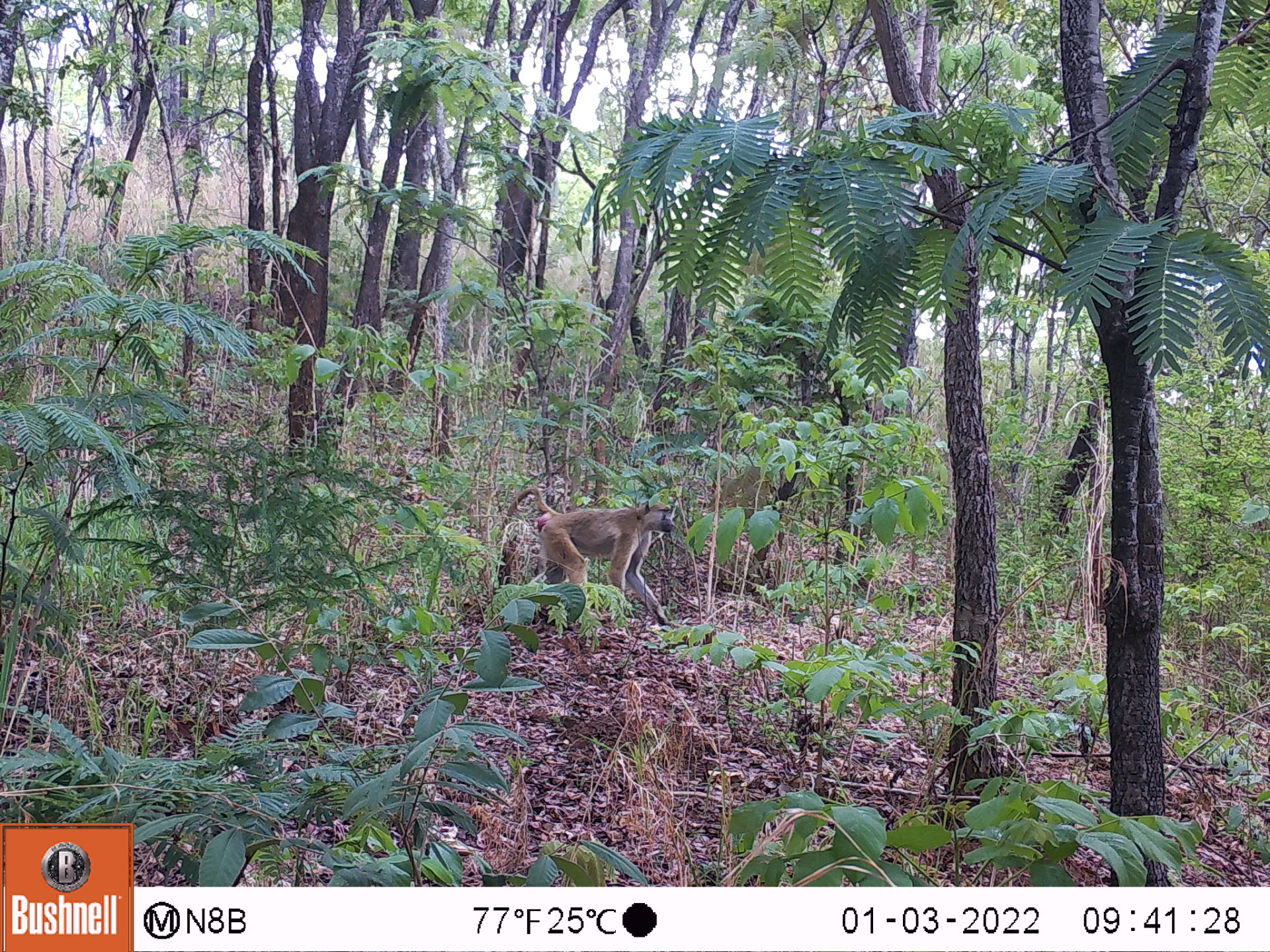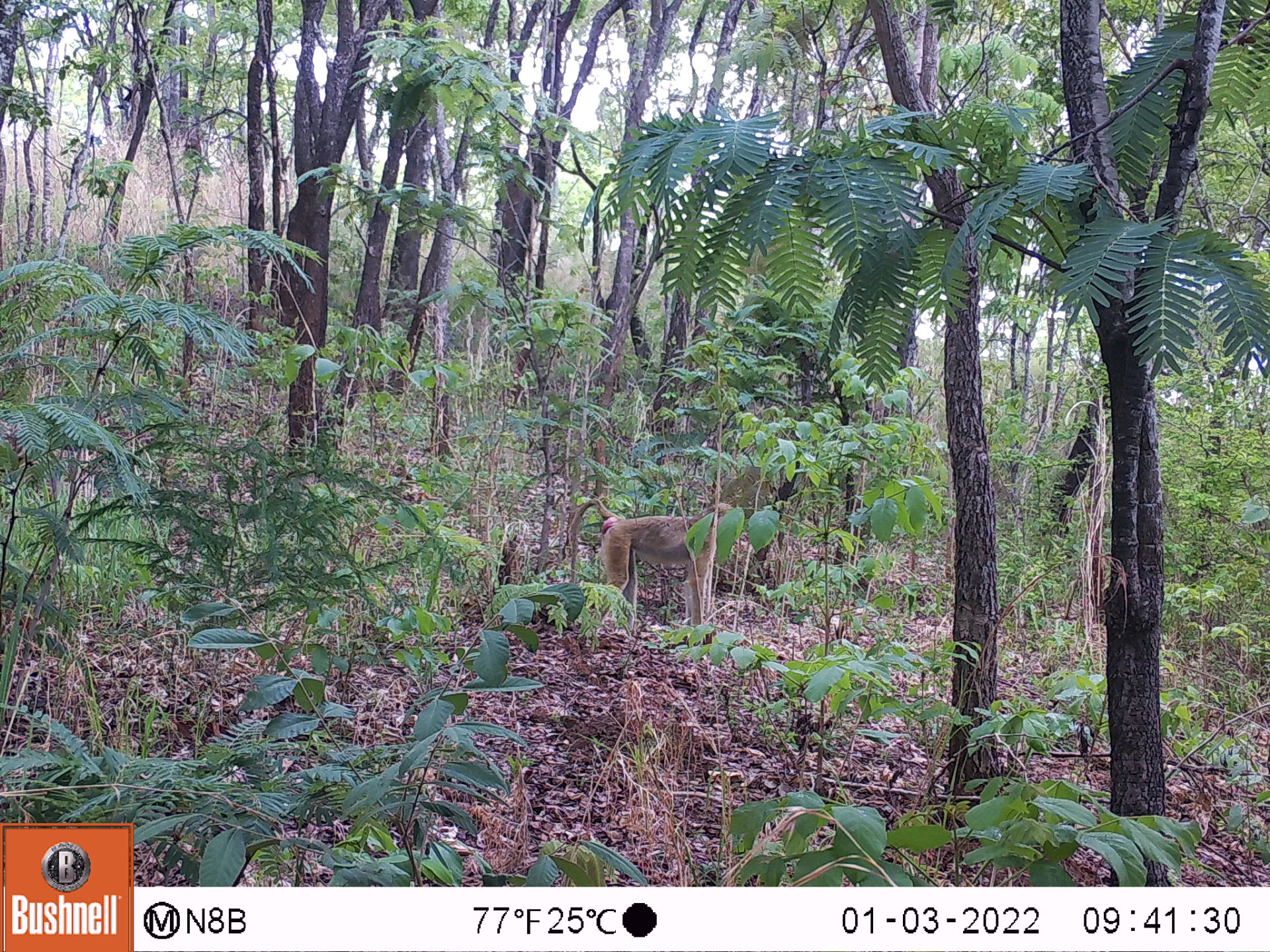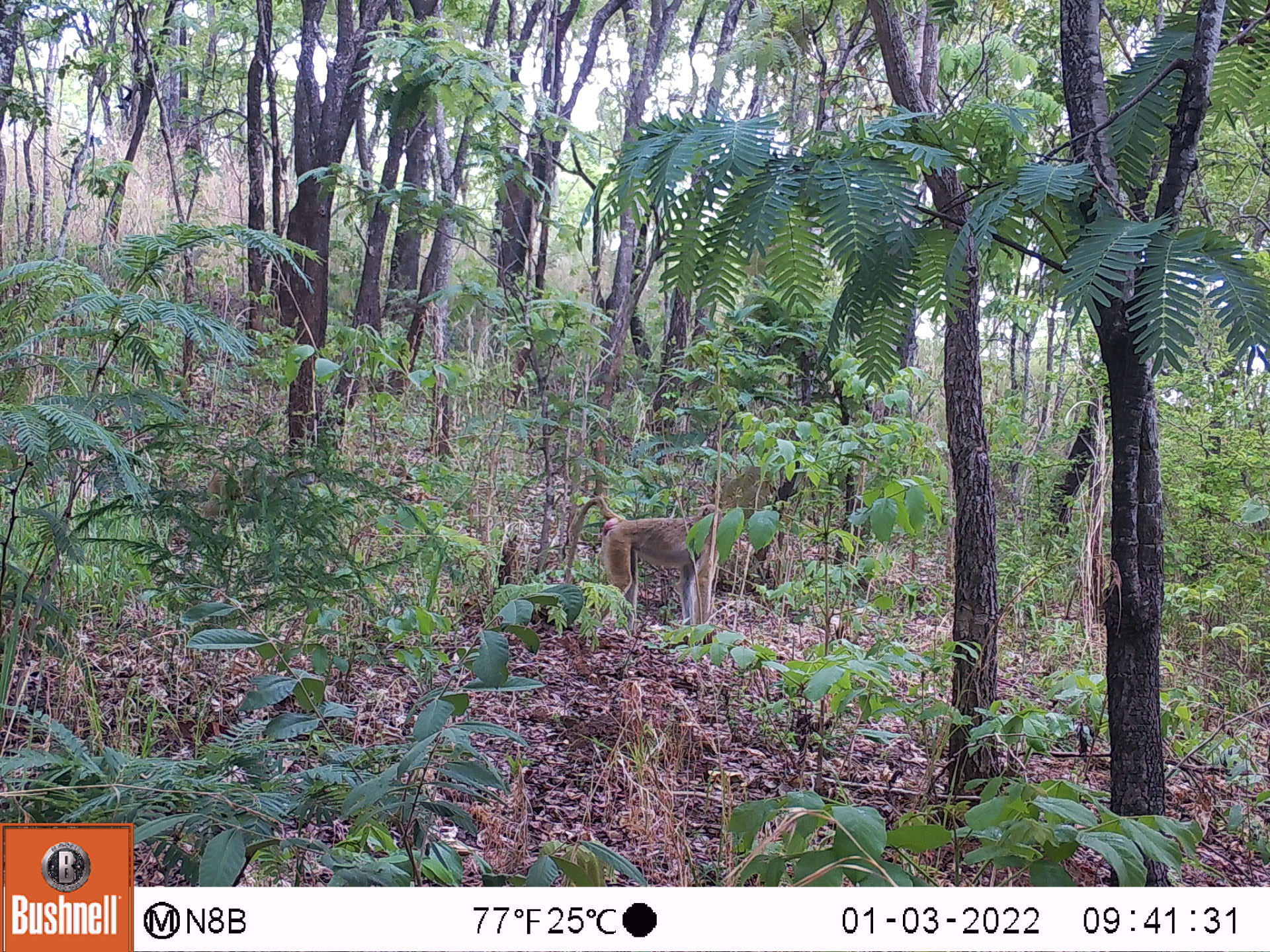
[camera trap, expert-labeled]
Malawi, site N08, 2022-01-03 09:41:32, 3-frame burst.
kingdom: Animalia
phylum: Chordata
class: Mammalia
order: Primates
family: Cercopithecidae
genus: Papio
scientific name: Papio cynocephalus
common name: yellow baboon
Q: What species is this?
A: Yellow baboon (Papio cynocephalus).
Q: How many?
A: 1.